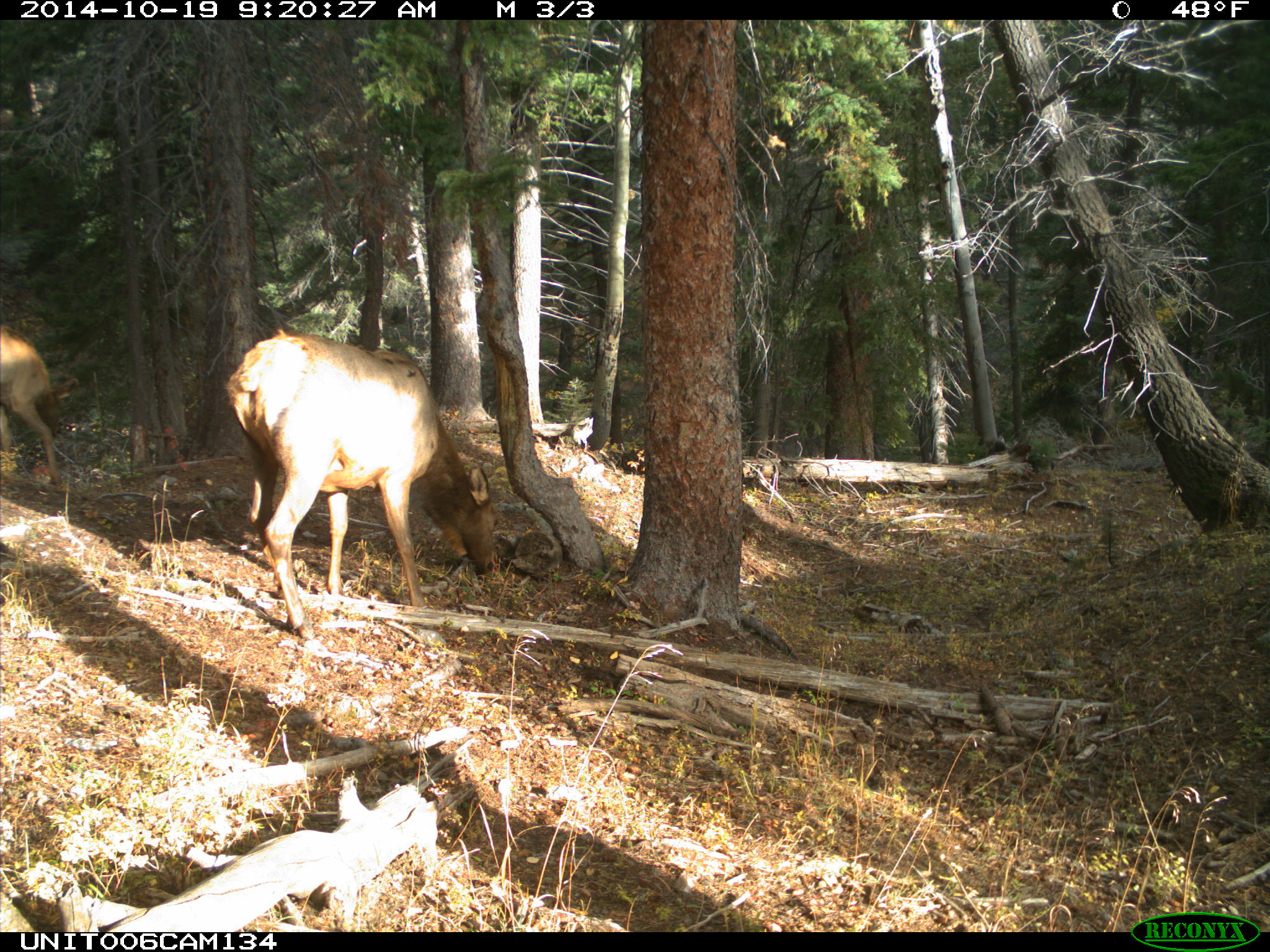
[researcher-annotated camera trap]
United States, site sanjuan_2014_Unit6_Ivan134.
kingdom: Animalia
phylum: Chordata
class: Mammalia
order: Artiodactyla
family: Cervidae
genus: Cervus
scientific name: Cervus elaphus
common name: red deer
Cervus elaphus (red deer).